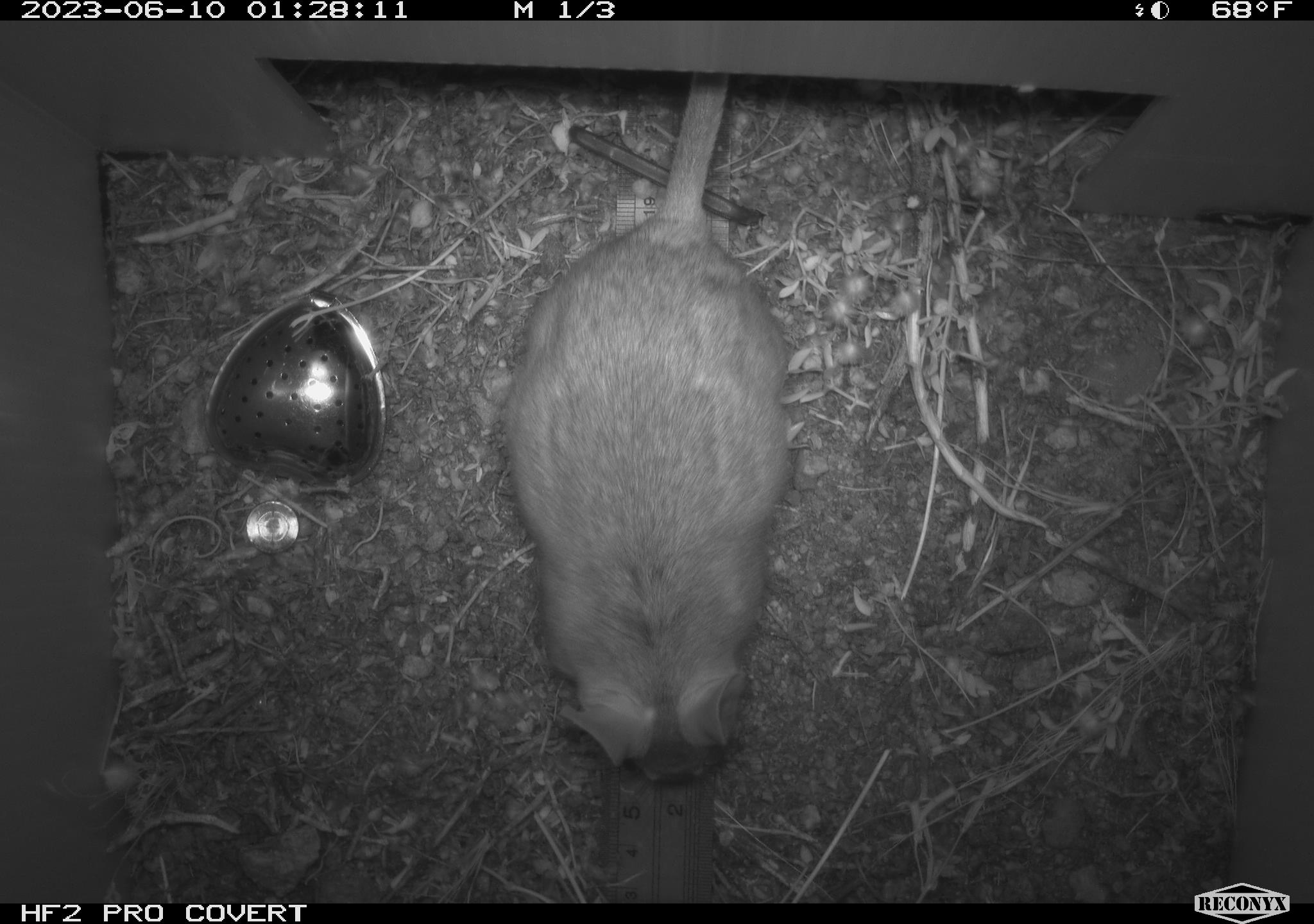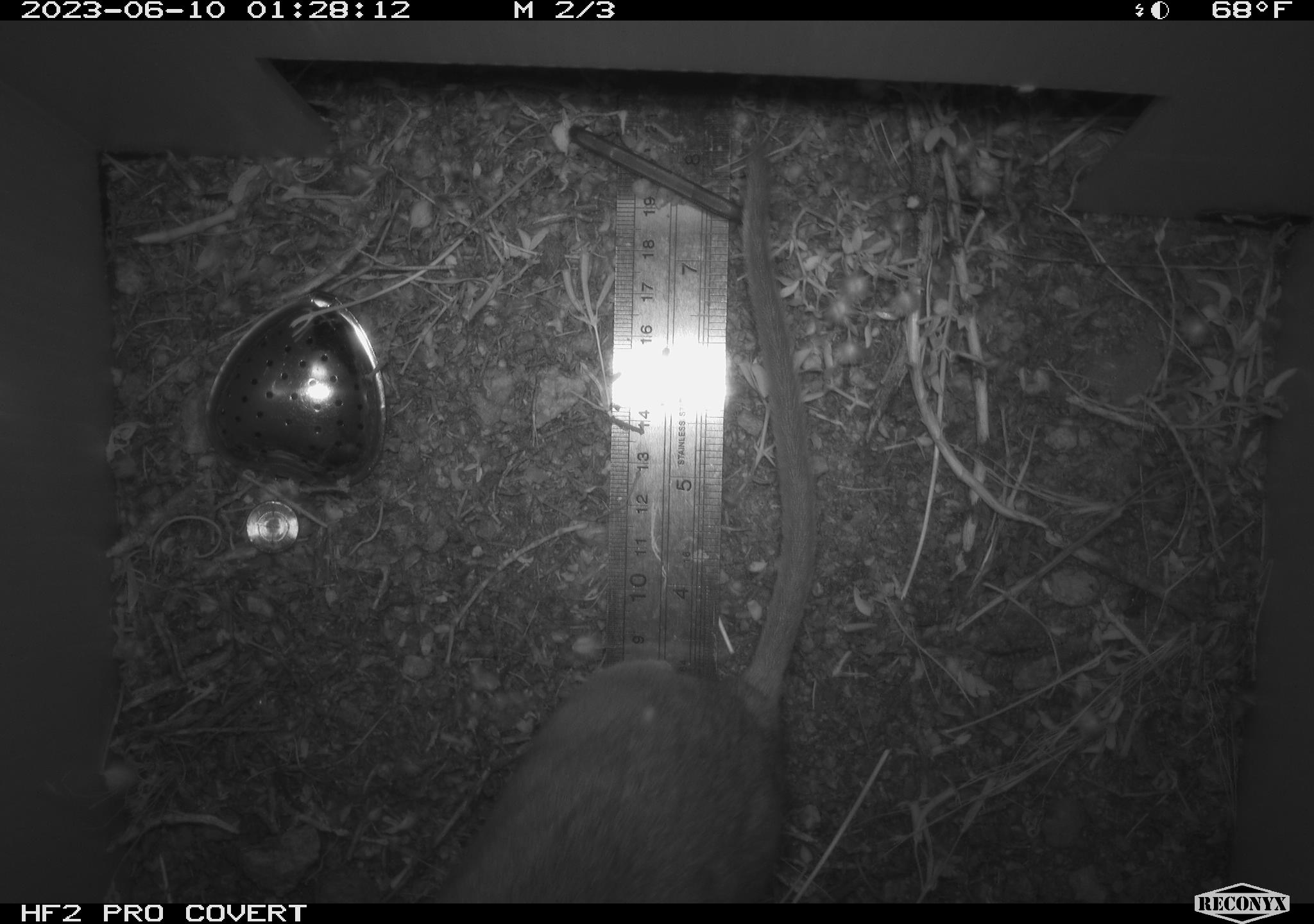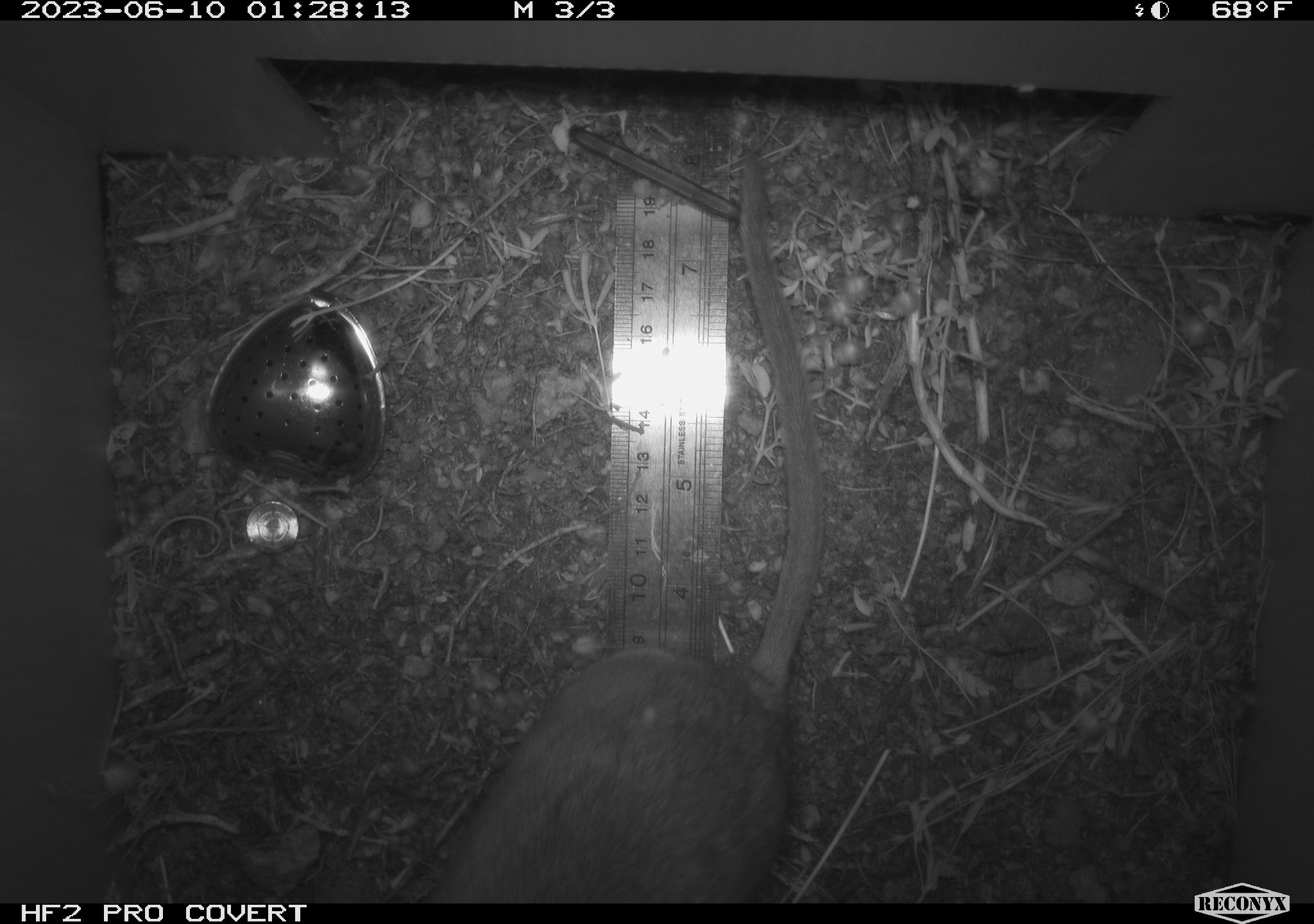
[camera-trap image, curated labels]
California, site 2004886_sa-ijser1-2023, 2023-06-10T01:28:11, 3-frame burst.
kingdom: Animalia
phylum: Chordata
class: Mammalia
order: Rodentia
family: Cricetidae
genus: Neotoma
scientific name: Neotoma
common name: pack rat or woodrat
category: neotoma species